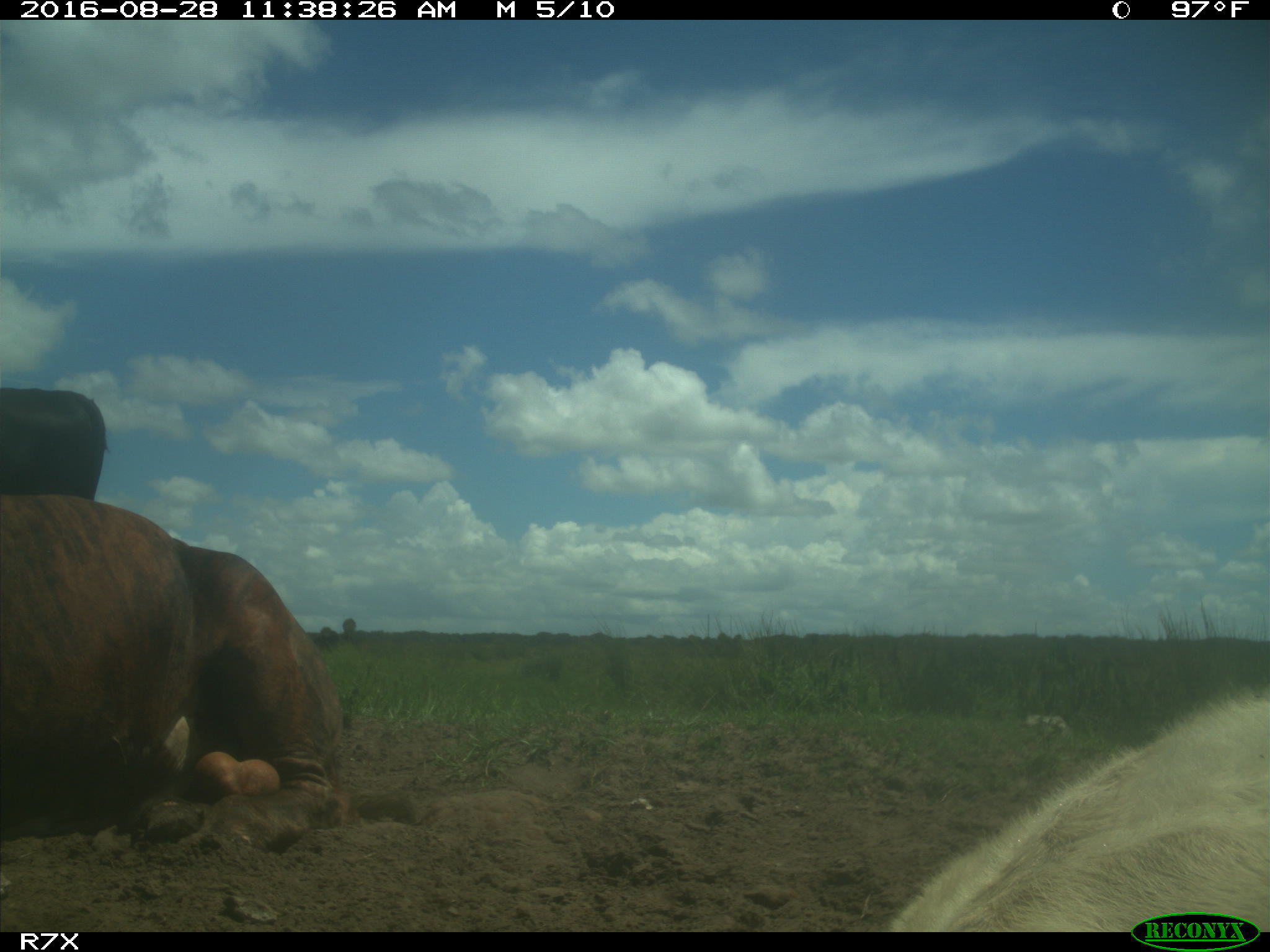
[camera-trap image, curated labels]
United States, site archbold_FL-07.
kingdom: Animalia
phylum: Chordata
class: Mammalia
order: Artiodactyla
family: Bovidae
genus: Bos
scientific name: Bos taurus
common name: domestic cow